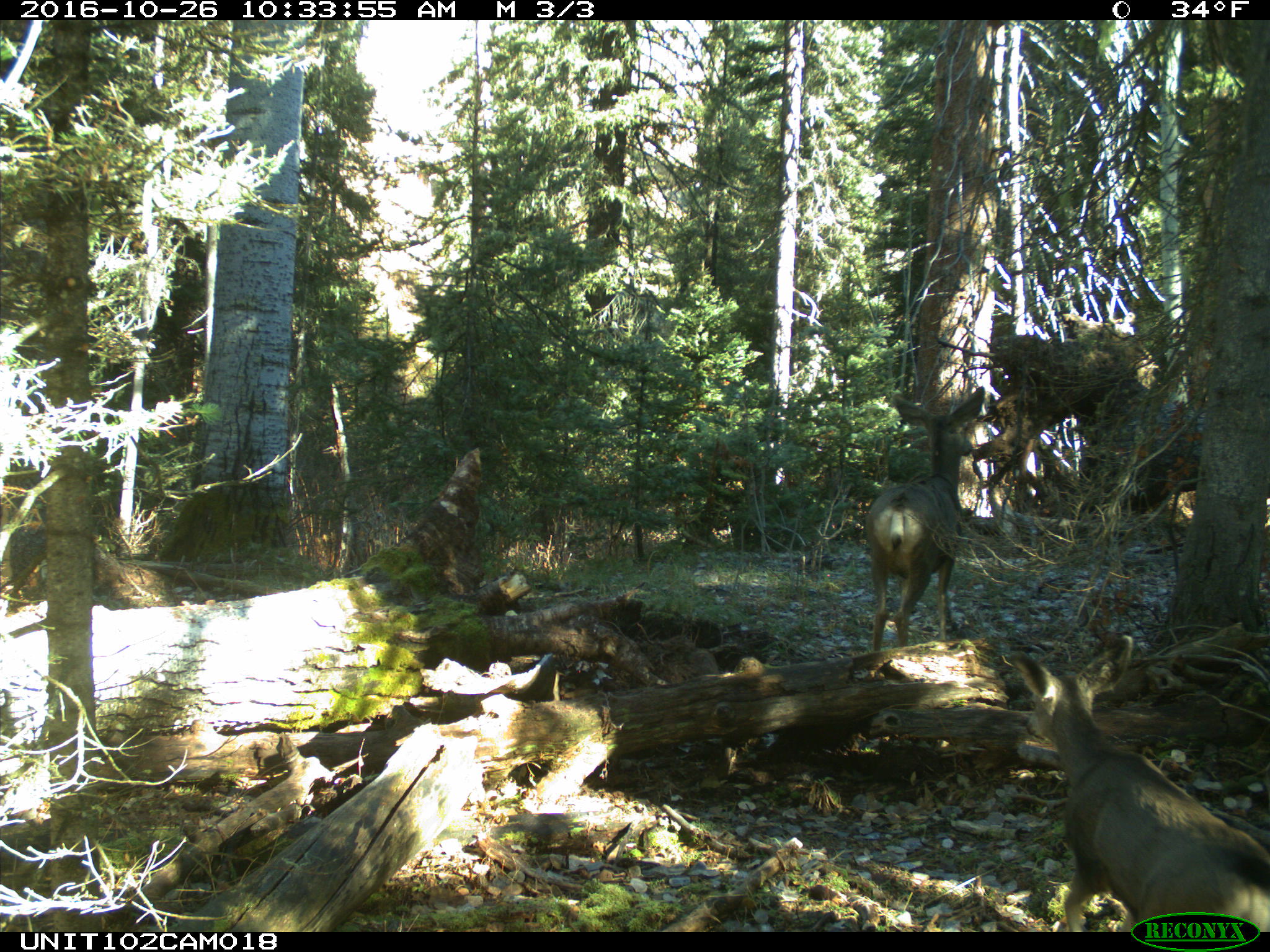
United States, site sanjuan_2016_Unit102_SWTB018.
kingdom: Animalia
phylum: Chordata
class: Mammalia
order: Artiodactyla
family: Cervidae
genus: Odocoileus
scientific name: Odocoileus hemionus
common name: mule deer